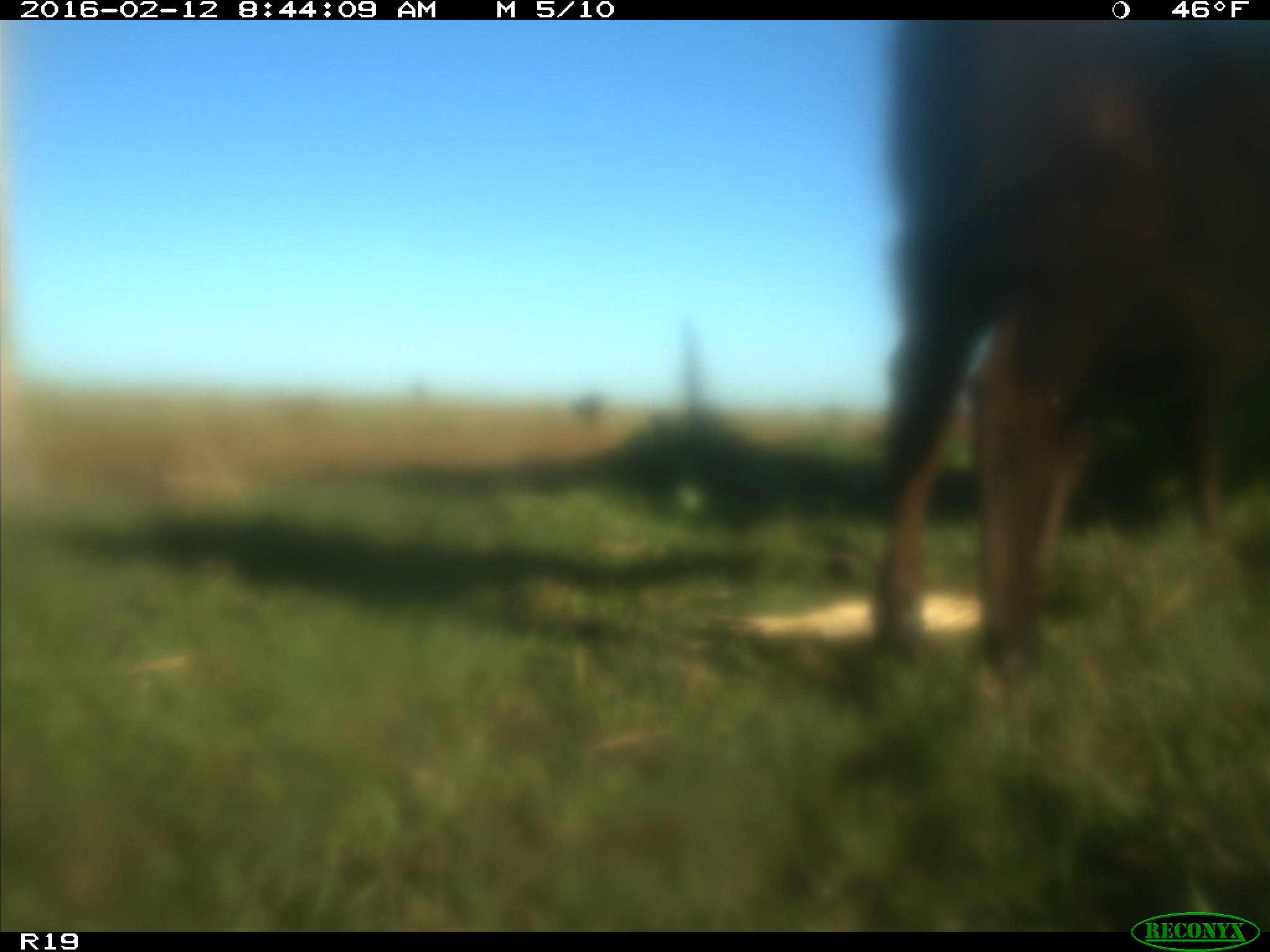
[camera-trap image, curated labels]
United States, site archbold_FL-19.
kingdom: Animalia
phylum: Chordata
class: Mammalia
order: Artiodactyla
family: Bovidae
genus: Bos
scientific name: Bos taurus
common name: domestic cow